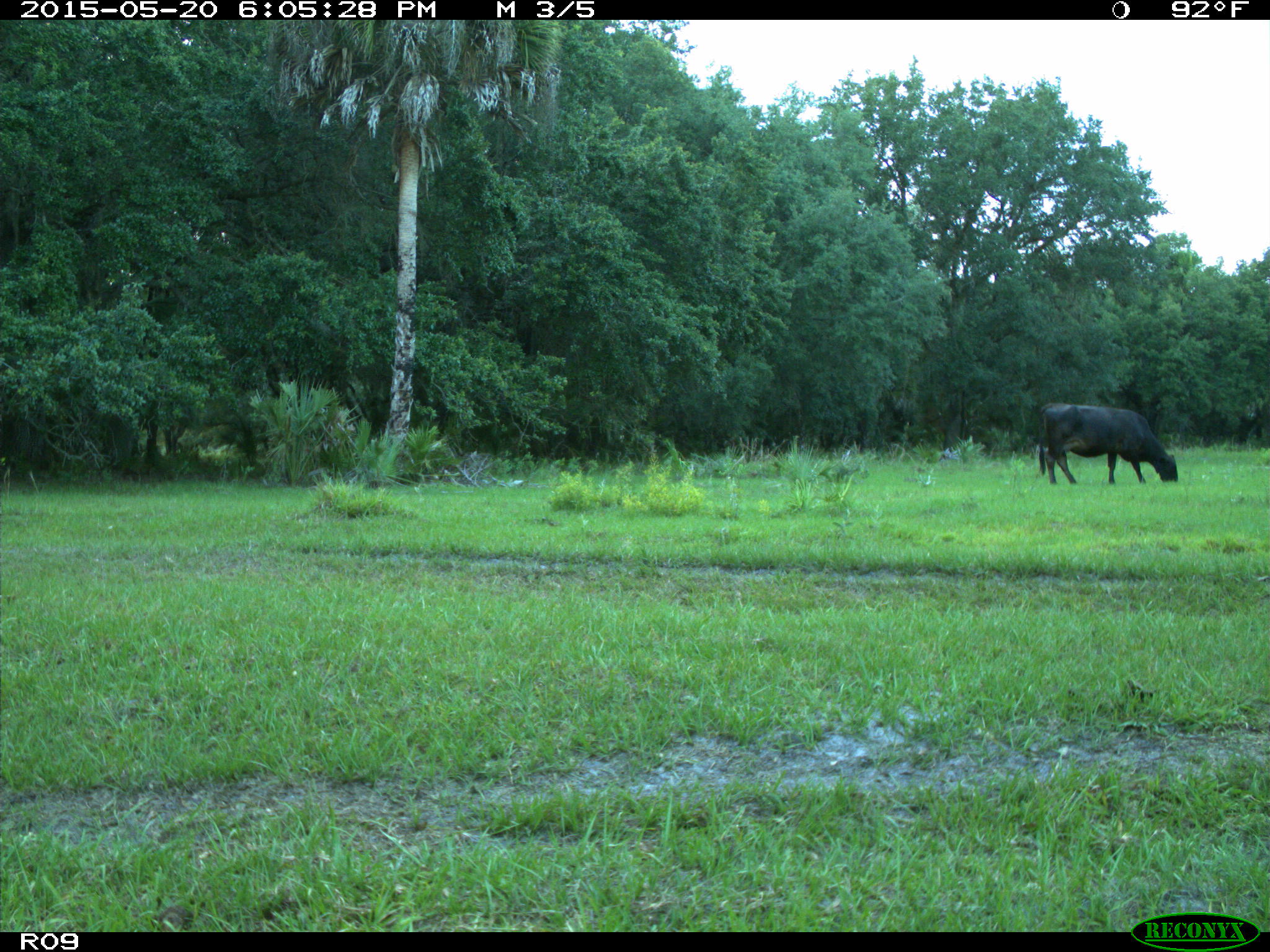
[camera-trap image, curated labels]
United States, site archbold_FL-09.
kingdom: Animalia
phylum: Chordata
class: Mammalia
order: Artiodactyla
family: Bovidae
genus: Bos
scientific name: Bos taurus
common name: domestic cow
Bos taurus (domestic cow).